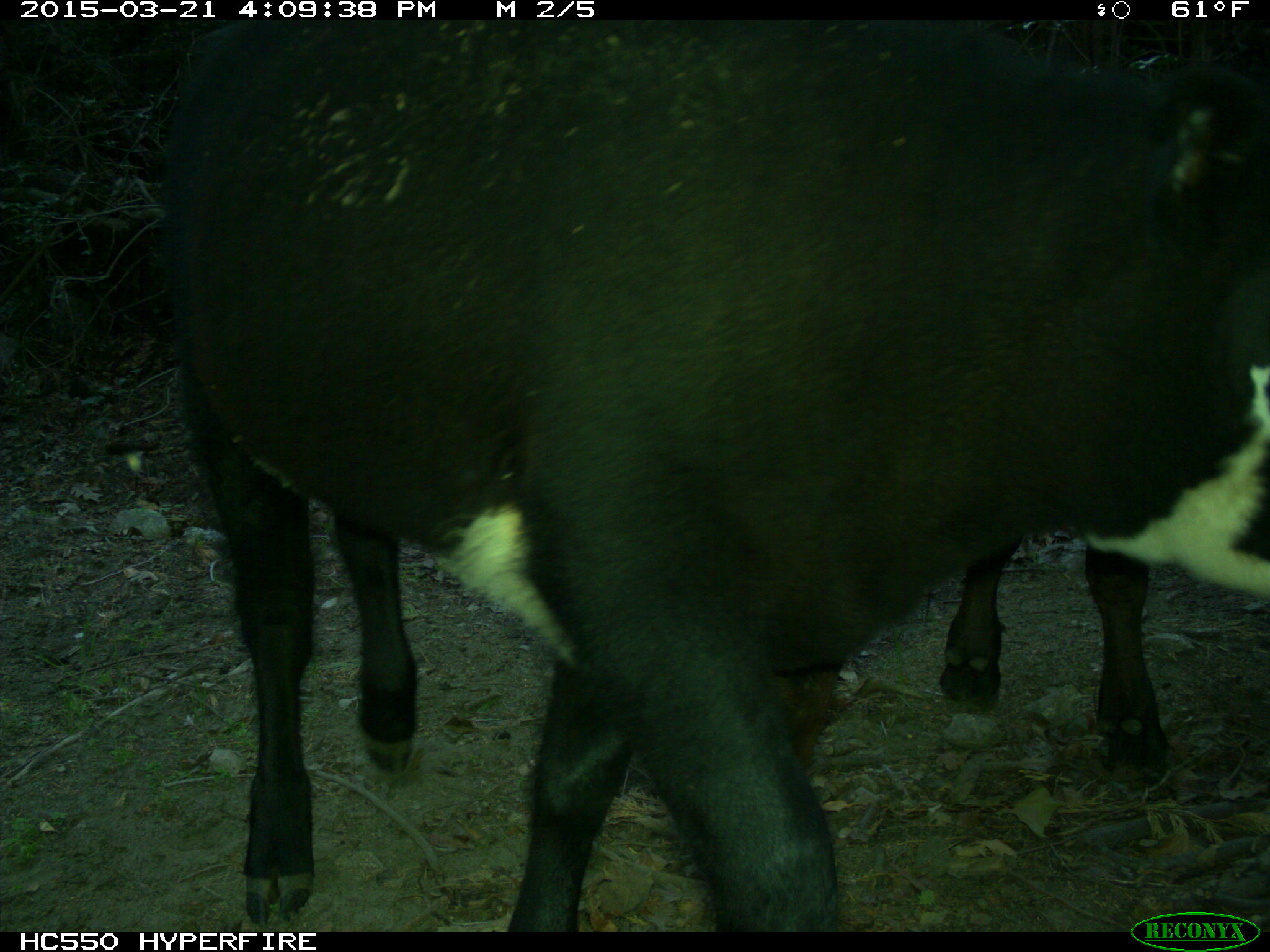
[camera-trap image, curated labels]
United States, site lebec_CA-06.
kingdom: Animalia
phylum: Chordata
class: Mammalia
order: Artiodactyla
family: Bovidae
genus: Bos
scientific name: Bos taurus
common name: domestic cow